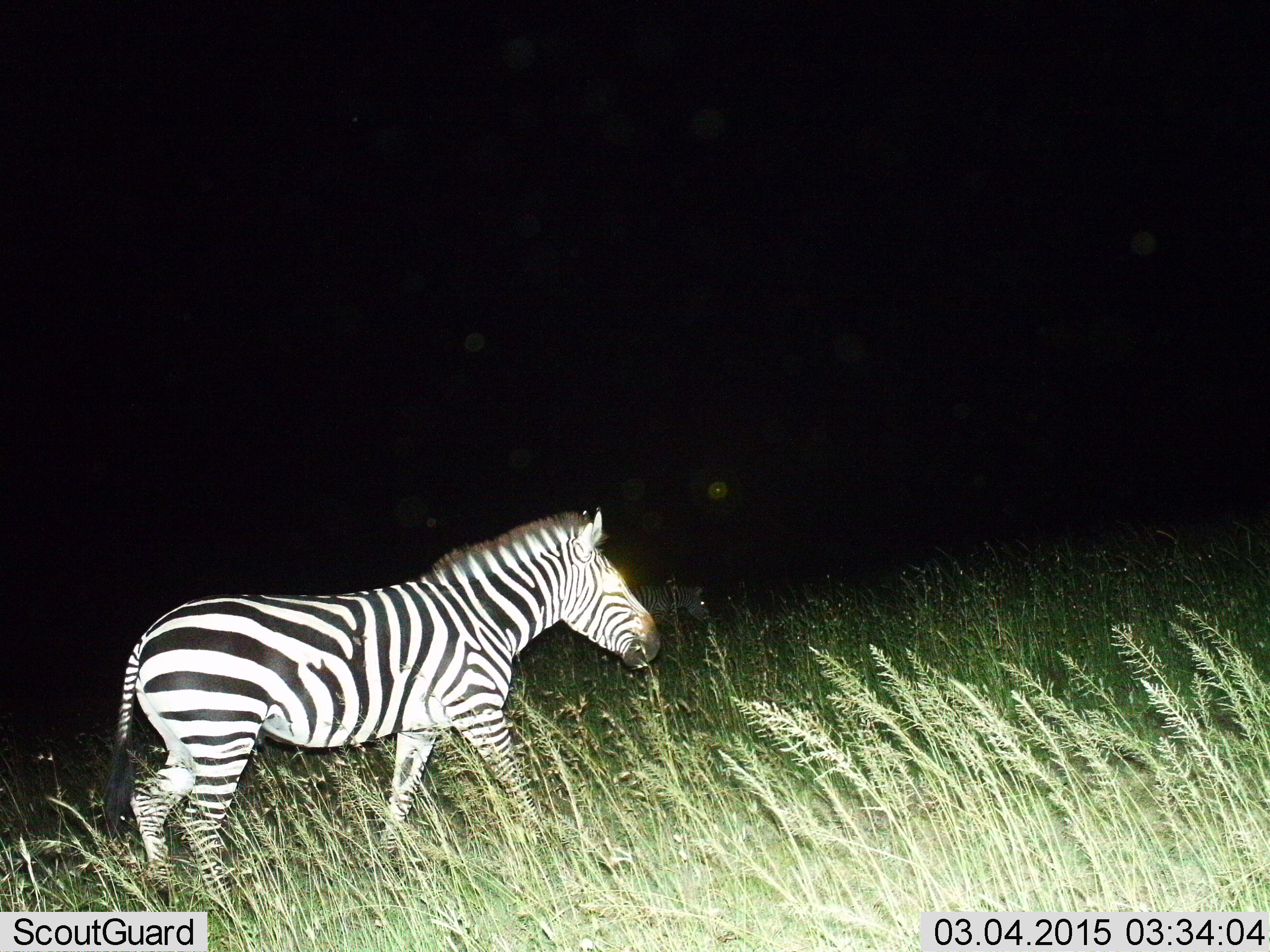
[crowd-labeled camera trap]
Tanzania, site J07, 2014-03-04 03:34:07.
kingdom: Animalia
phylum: Chordata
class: Mammalia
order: Perissodactyla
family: Equidae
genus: Equus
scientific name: Equus quagga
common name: plains zebra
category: zebra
Zebra (plains zebra) (Equus quagga), count 1. Behavior (volunteer vote fractions): standing 10%, resting 0%, moving 90%, interacting 0%. Young present (vote fraction): 0%. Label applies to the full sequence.